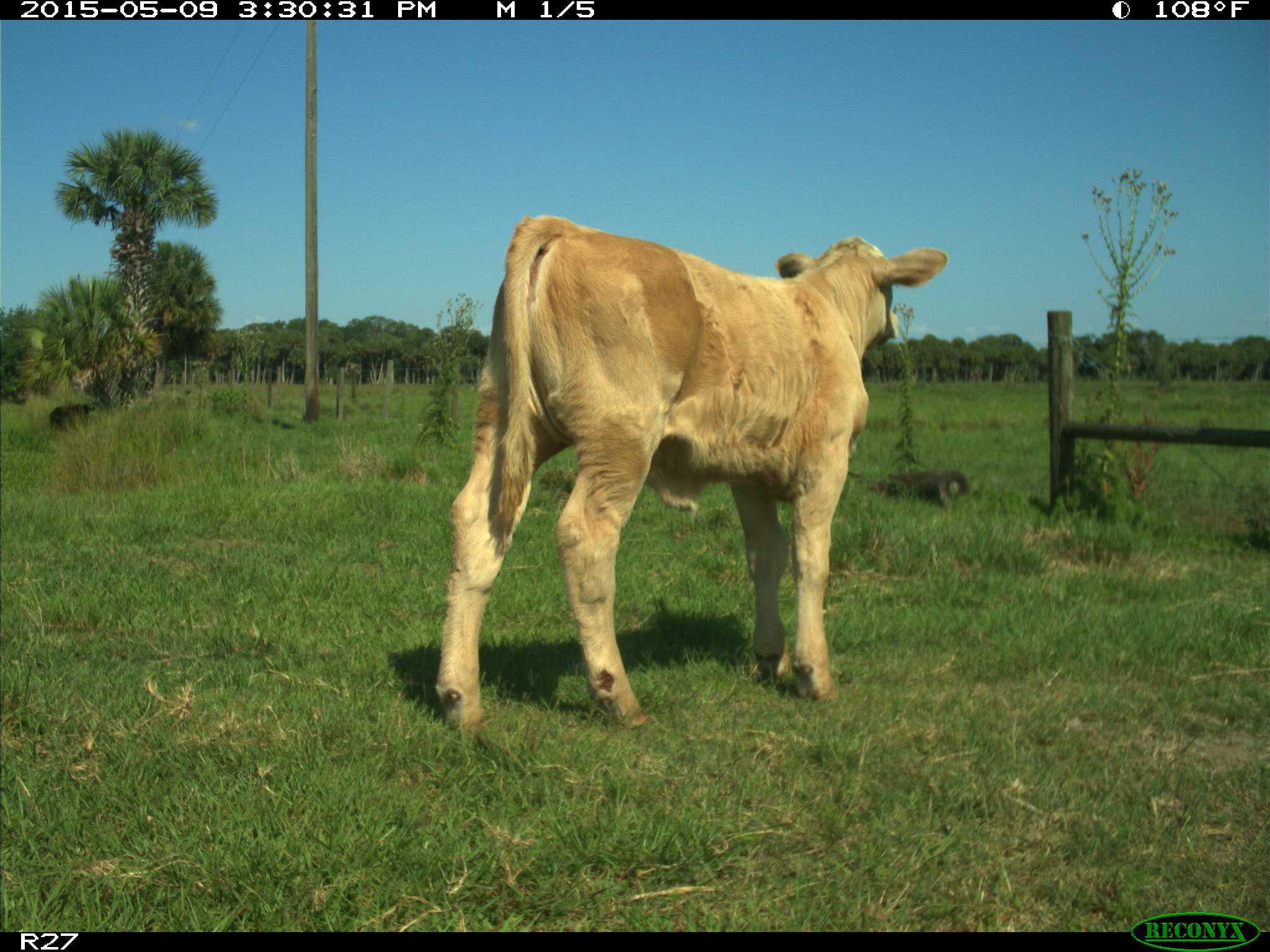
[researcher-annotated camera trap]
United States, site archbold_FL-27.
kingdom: Animalia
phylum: Chordata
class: Mammalia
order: Artiodactyla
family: Bovidae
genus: Bos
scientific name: Bos taurus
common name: domestic cow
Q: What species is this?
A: Bos taurus (domestic cow).